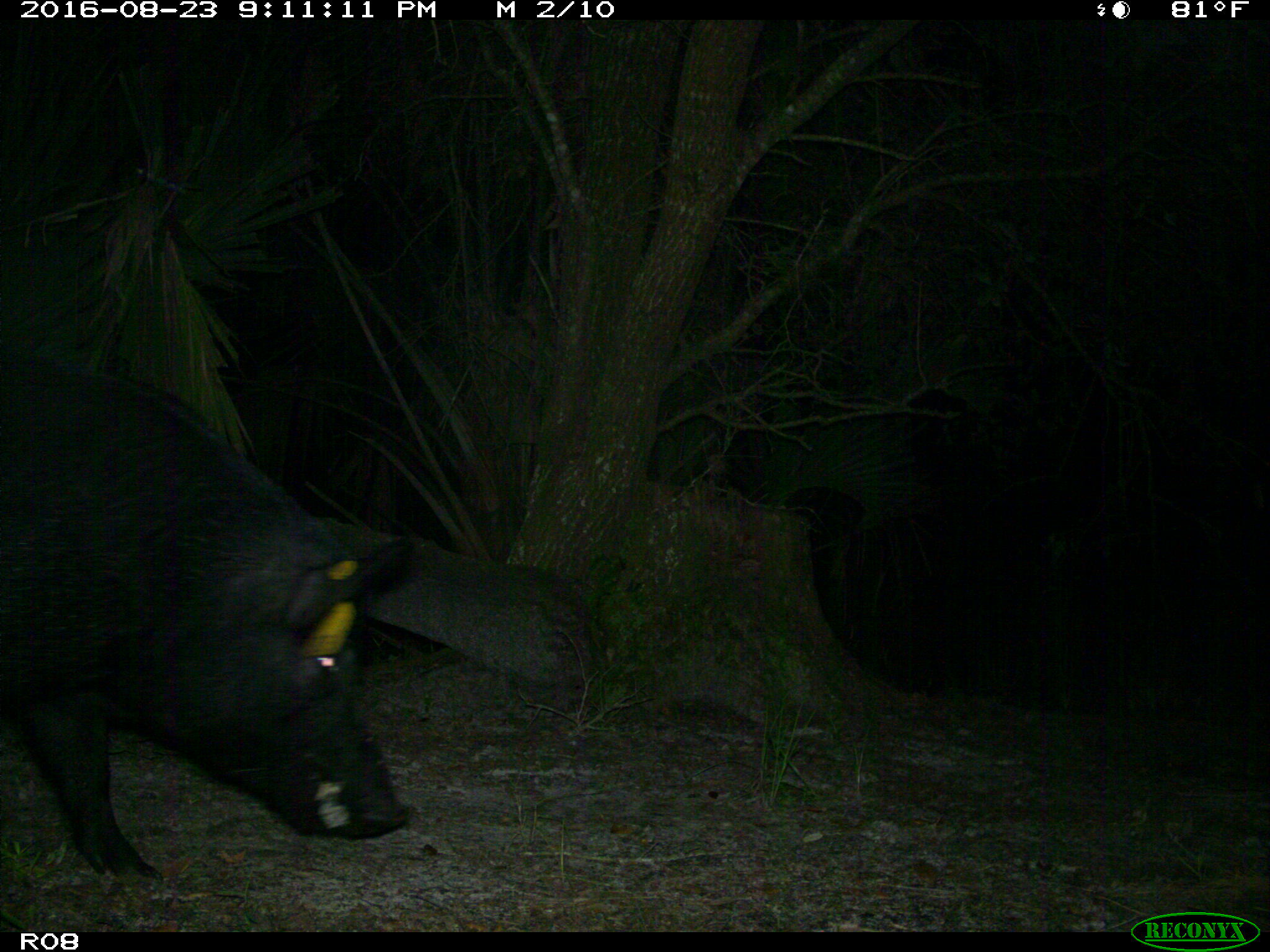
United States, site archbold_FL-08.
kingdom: Animalia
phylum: Chordata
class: Mammalia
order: Artiodactyla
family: Suidae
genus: Sus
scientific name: Sus scrofa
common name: wild boar